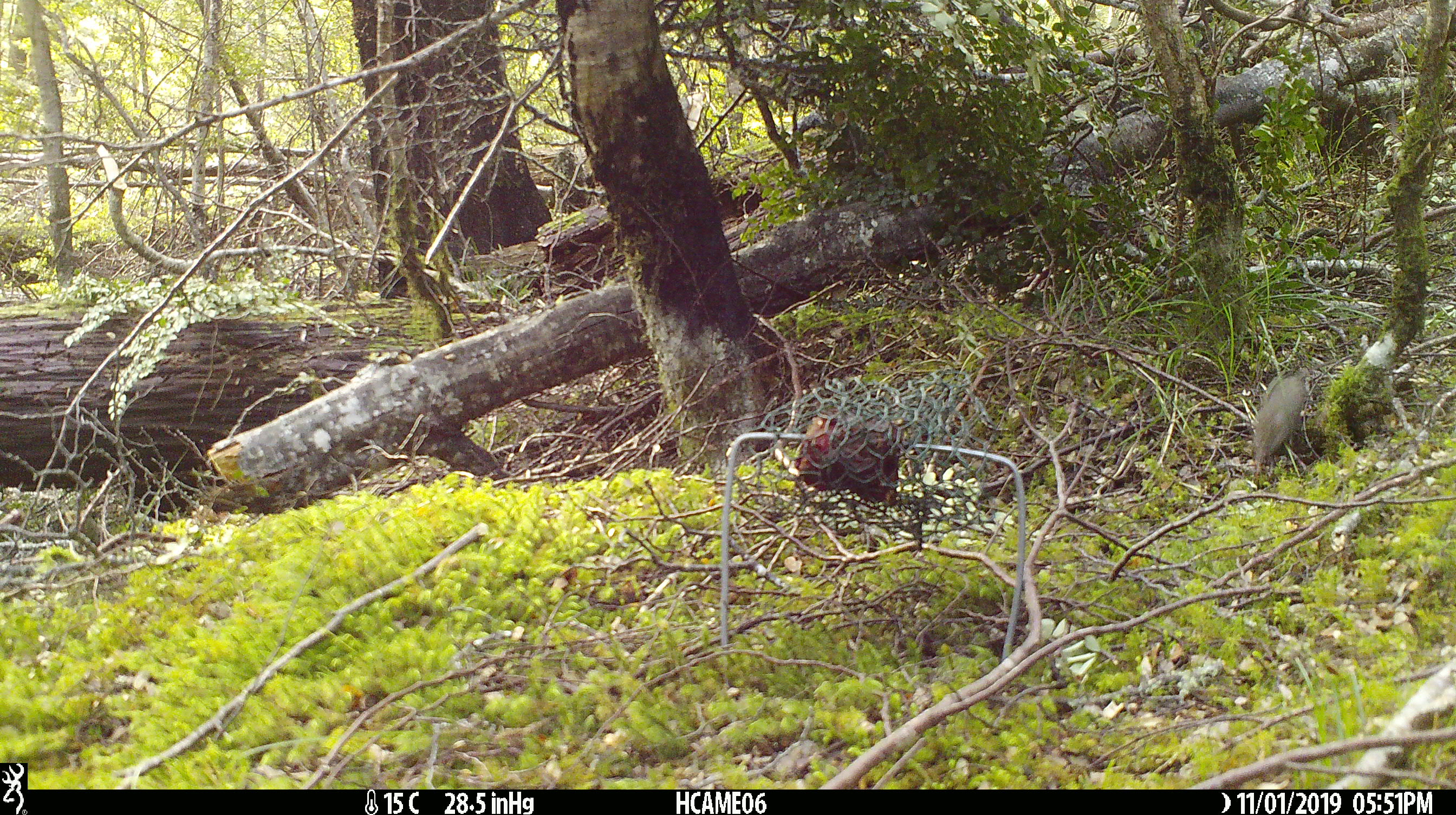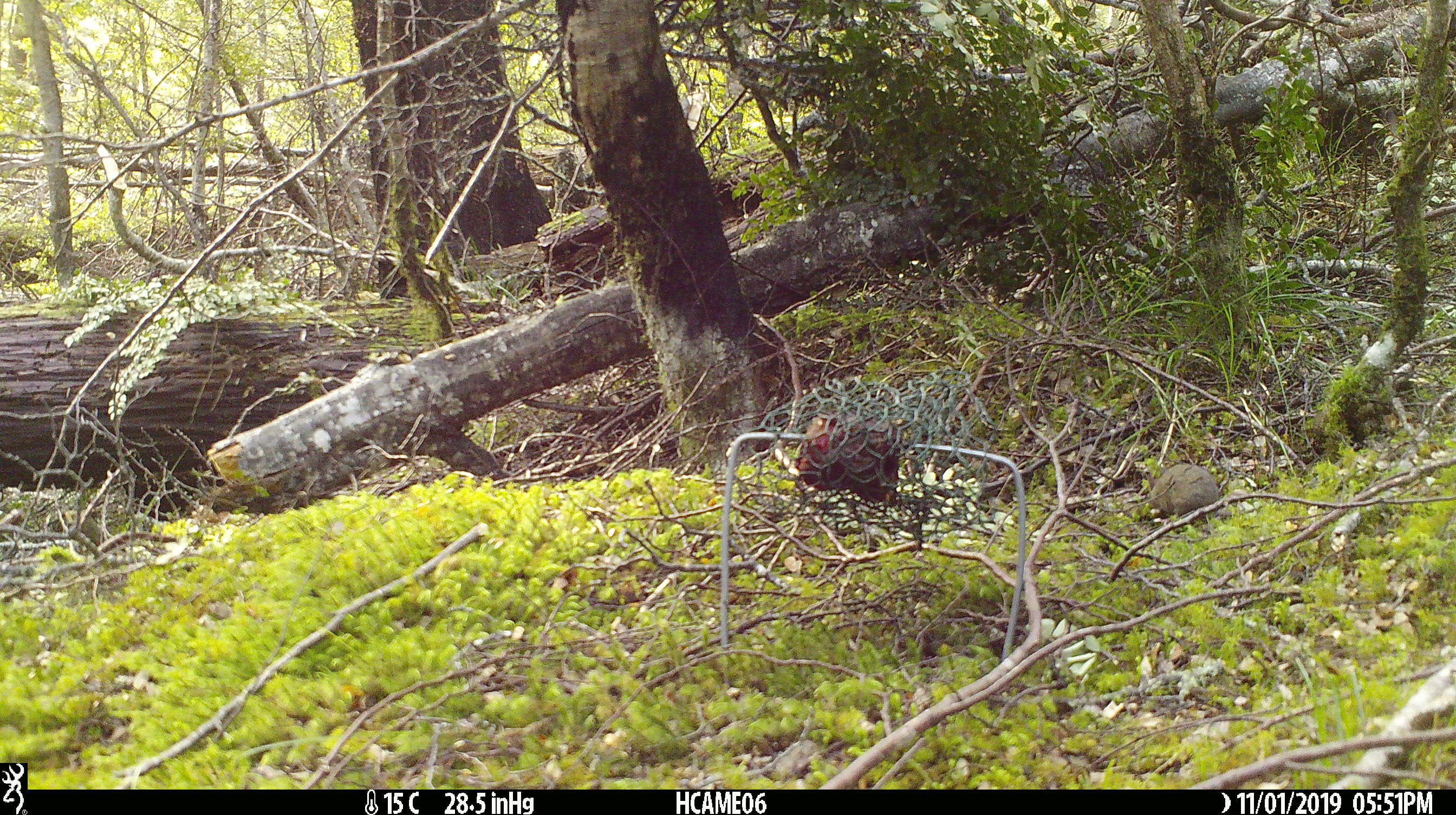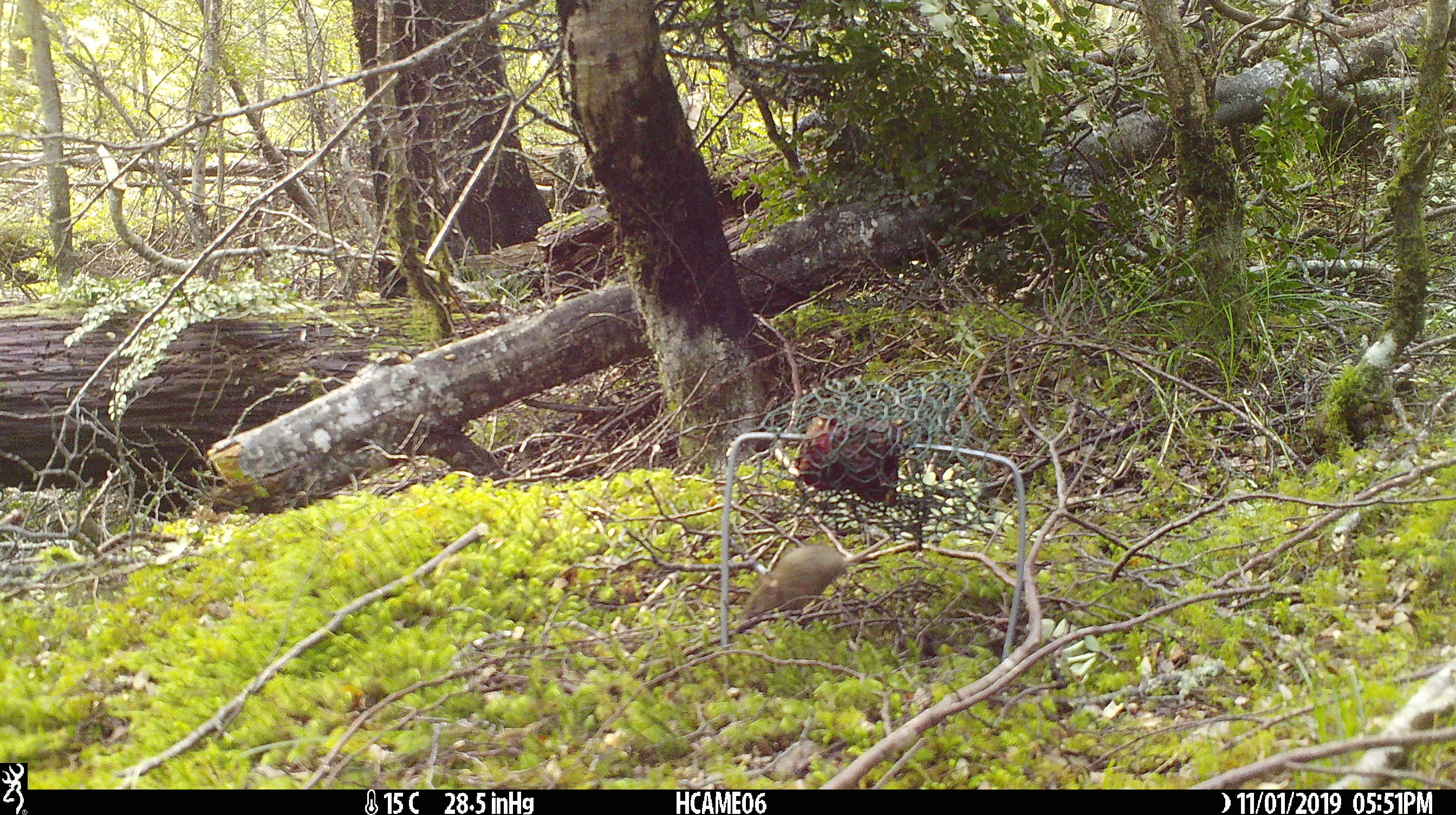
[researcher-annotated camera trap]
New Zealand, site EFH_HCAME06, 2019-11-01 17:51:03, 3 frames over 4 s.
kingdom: Animalia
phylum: Chordata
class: Mammalia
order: Rodentia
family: Muridae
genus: Mus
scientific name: Mus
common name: mouse